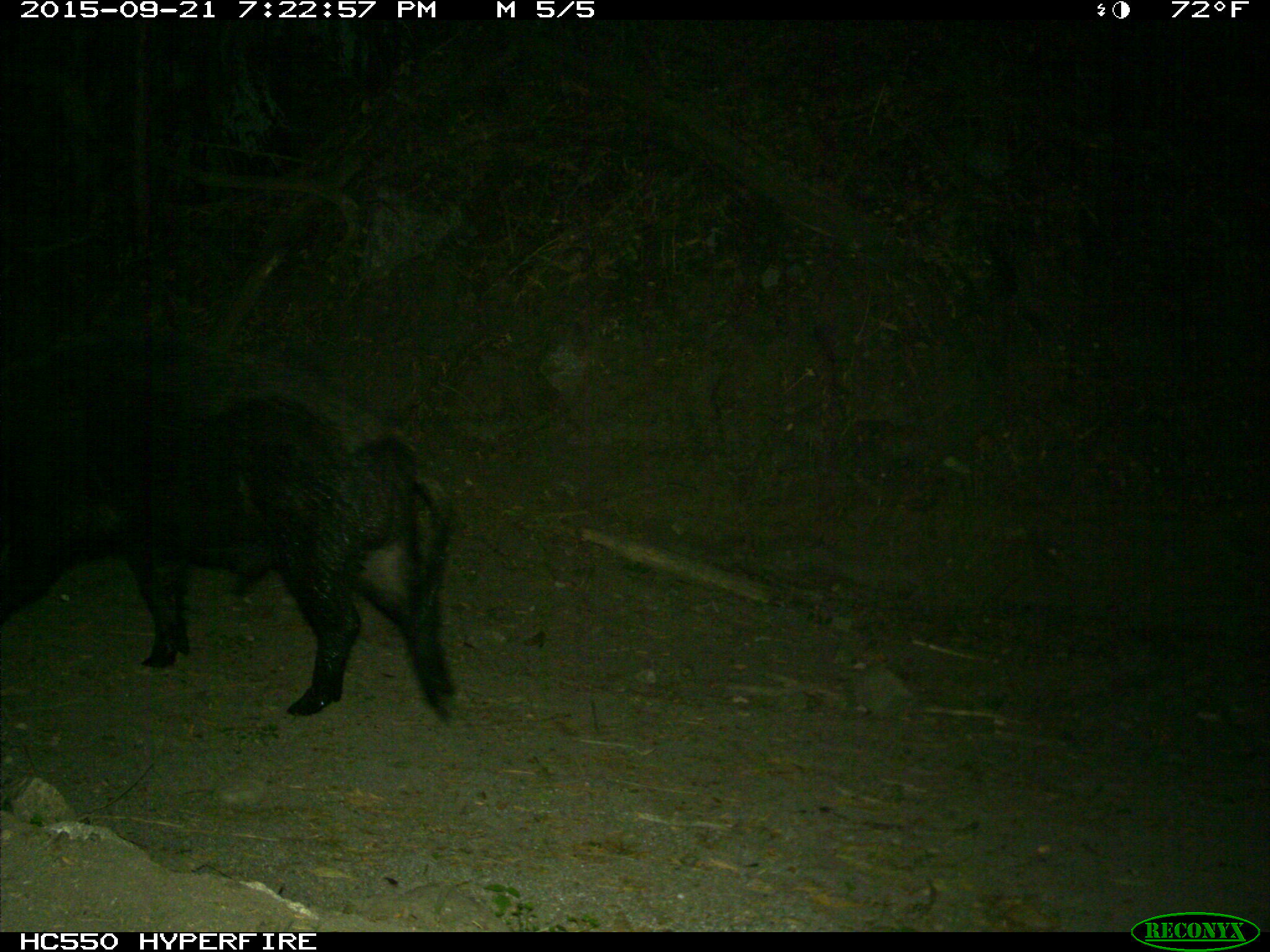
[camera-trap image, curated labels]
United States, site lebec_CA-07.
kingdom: Animalia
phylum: Chordata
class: Mammalia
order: Artiodactyla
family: Suidae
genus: Sus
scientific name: Sus scrofa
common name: wild boar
Sus scrofa (wild boar).